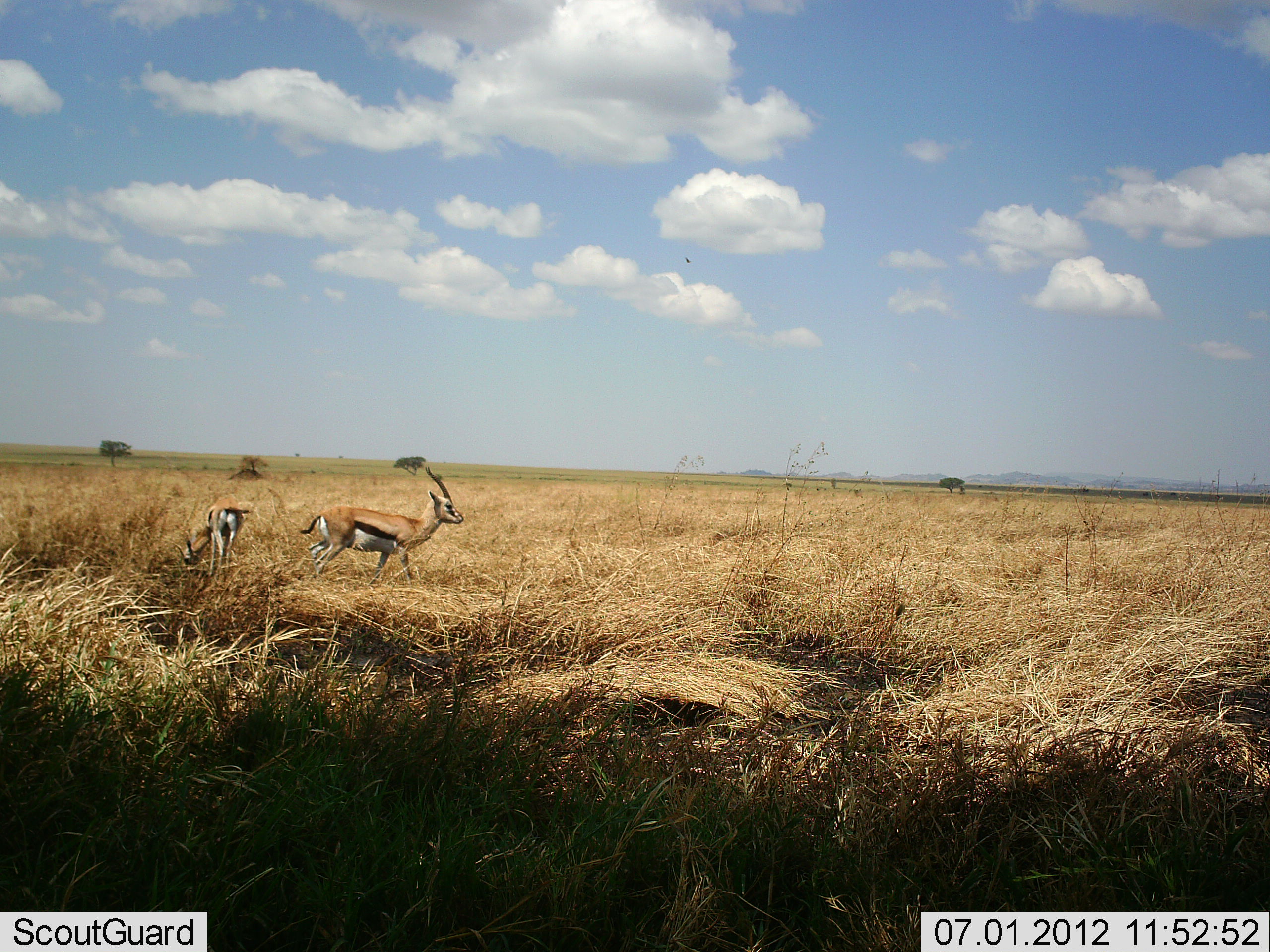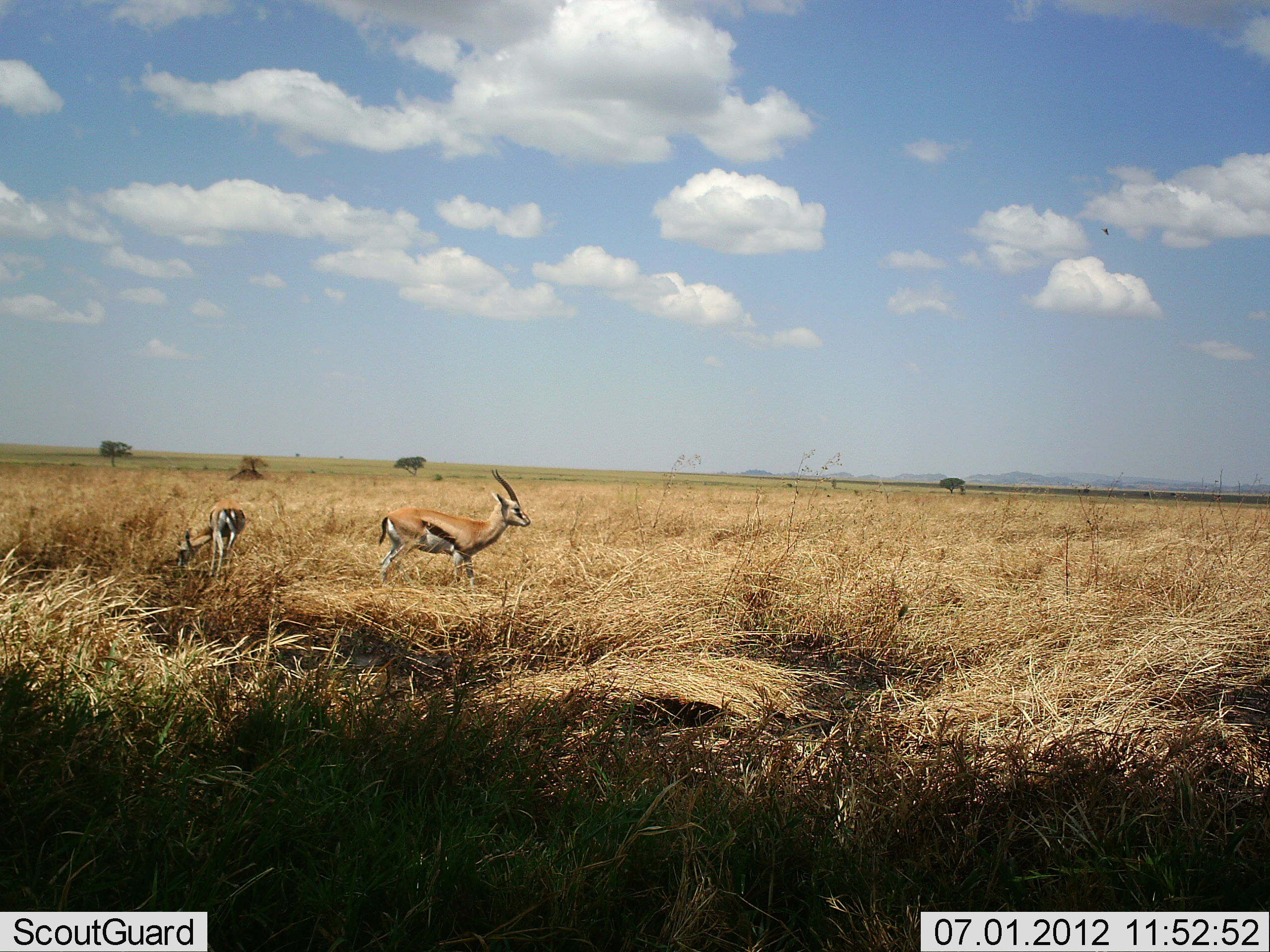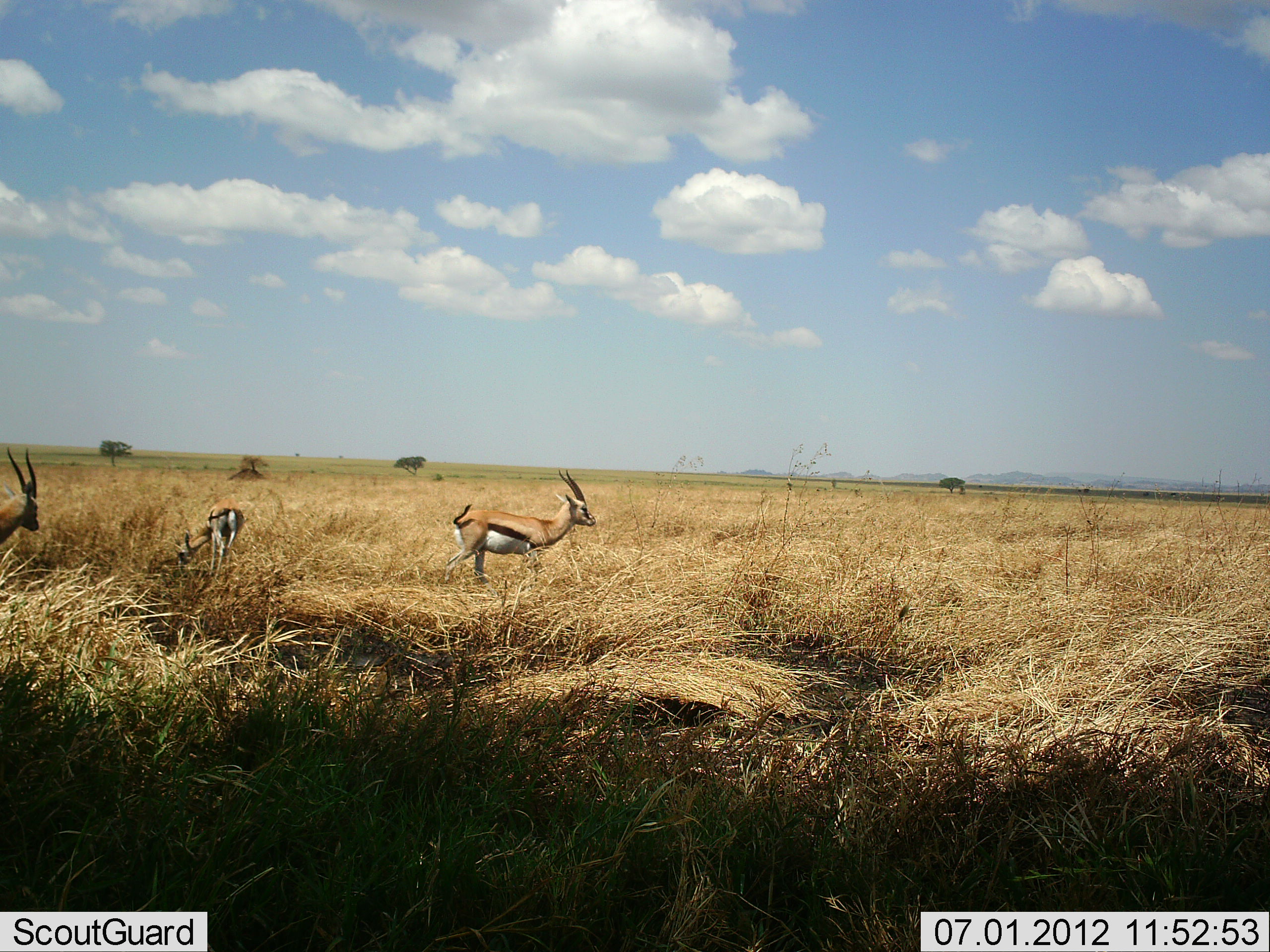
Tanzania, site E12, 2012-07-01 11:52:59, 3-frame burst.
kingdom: Animalia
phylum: Chordata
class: Mammalia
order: Artiodactyla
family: Bovidae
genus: Eudorcas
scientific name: Eudorcas thomsonii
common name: thomson's gazelle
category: gazellethomsons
Gazellethomsons (thomson's gazelle) (Eudorcas thomsonii), count 3. Behavior (volunteer vote fractions): standing 40%, resting 0%, moving 80%, interacting 0%. Young present (vote fraction): 10%. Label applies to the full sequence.